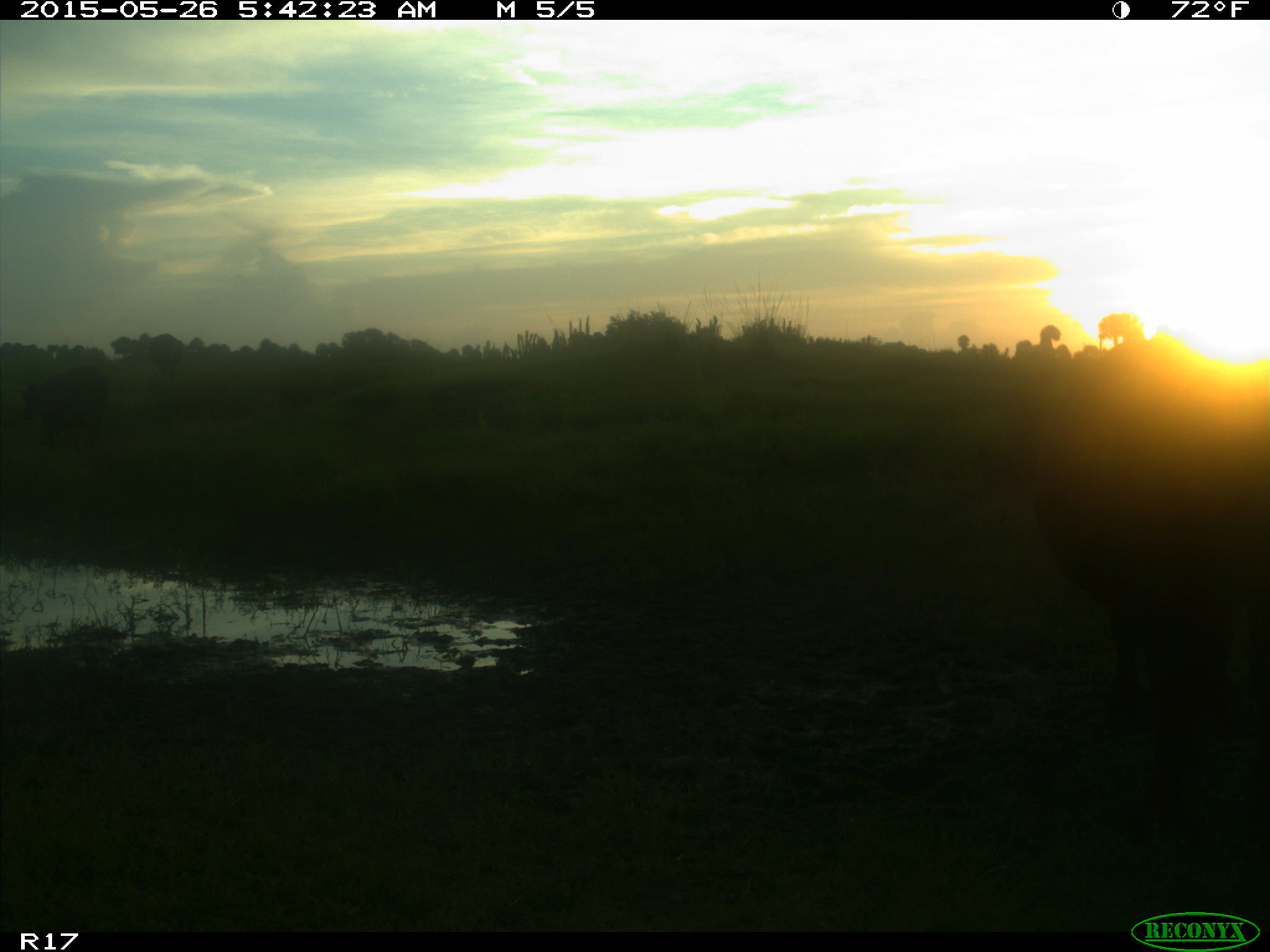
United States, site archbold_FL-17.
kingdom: Animalia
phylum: Chordata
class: Mammalia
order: Artiodactyla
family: Bovidae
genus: Bos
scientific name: Bos taurus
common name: domestic cow